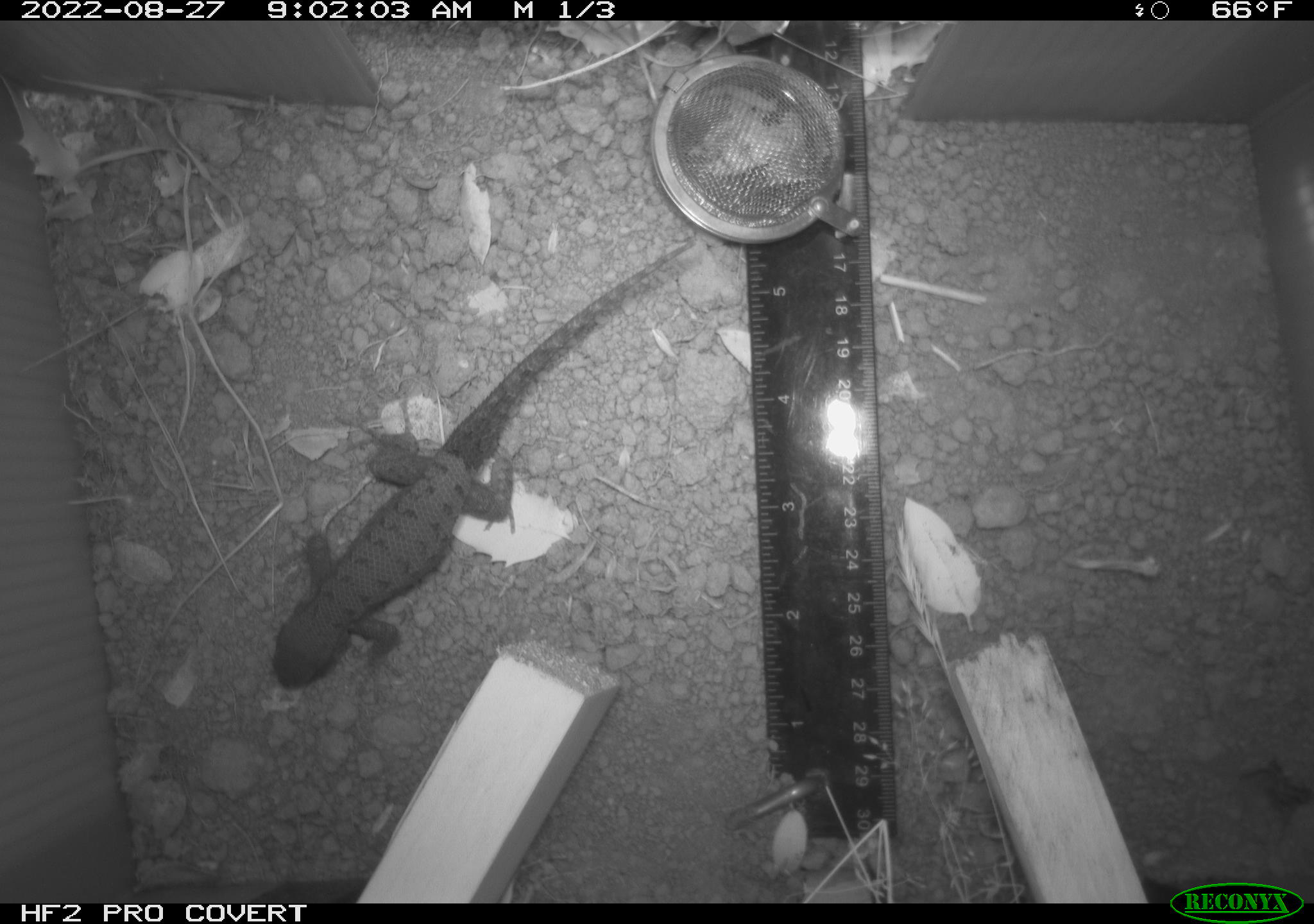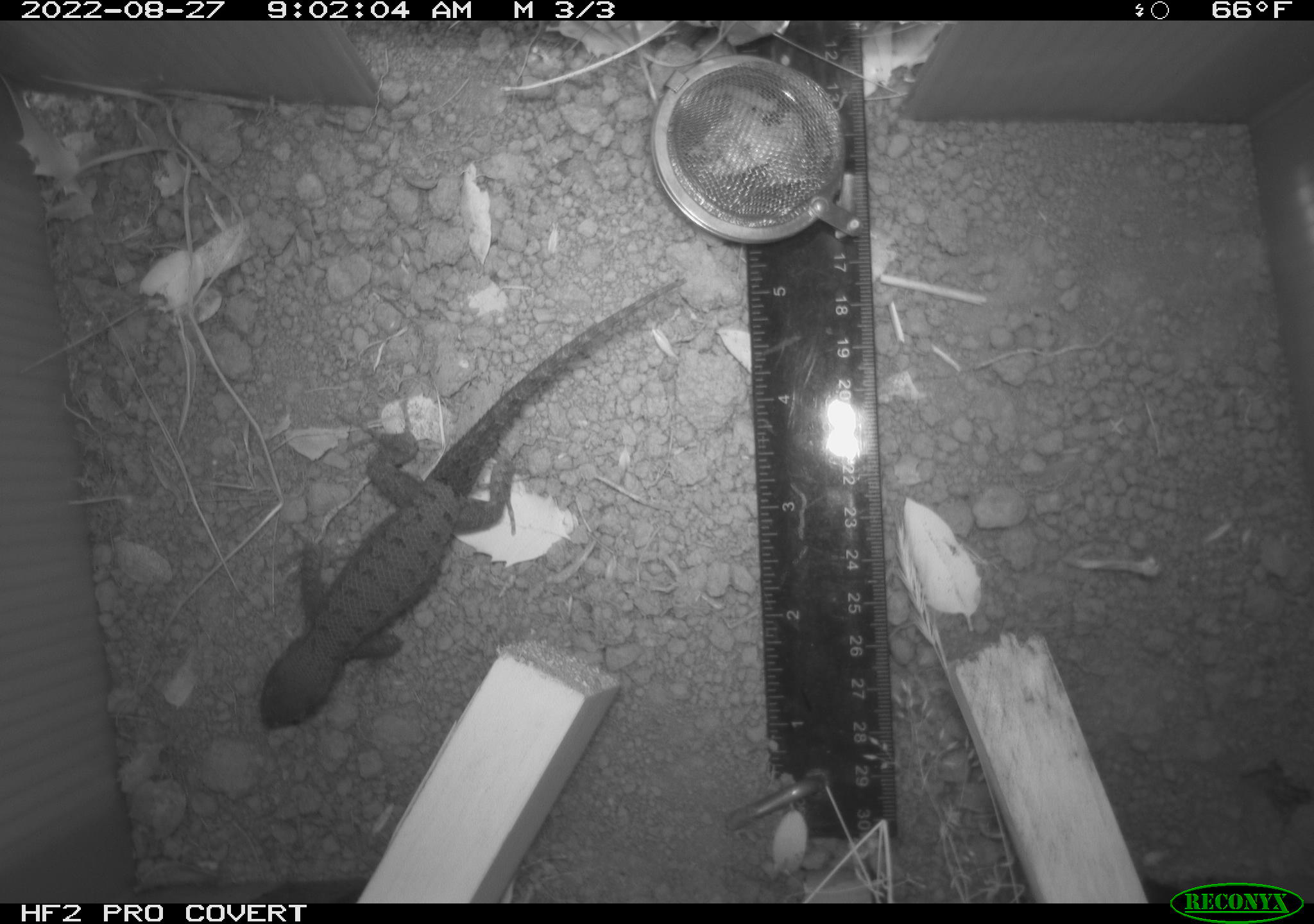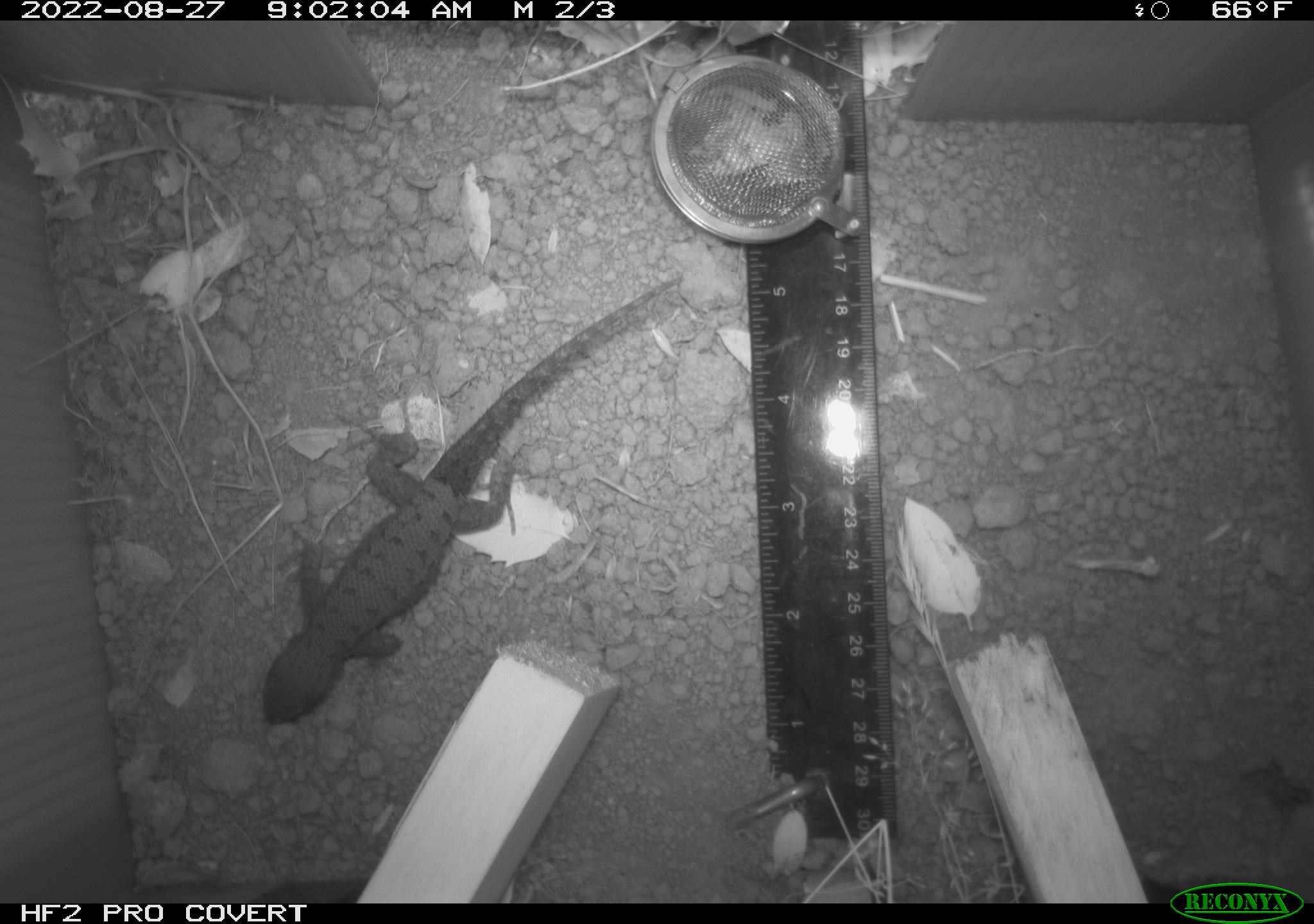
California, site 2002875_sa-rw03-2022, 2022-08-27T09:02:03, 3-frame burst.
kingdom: Animalia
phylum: Chordata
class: Reptilia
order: Squamata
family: Phrynosomatidae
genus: Sceloporus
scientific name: Sceloporus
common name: spiny lizards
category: sceloporus species